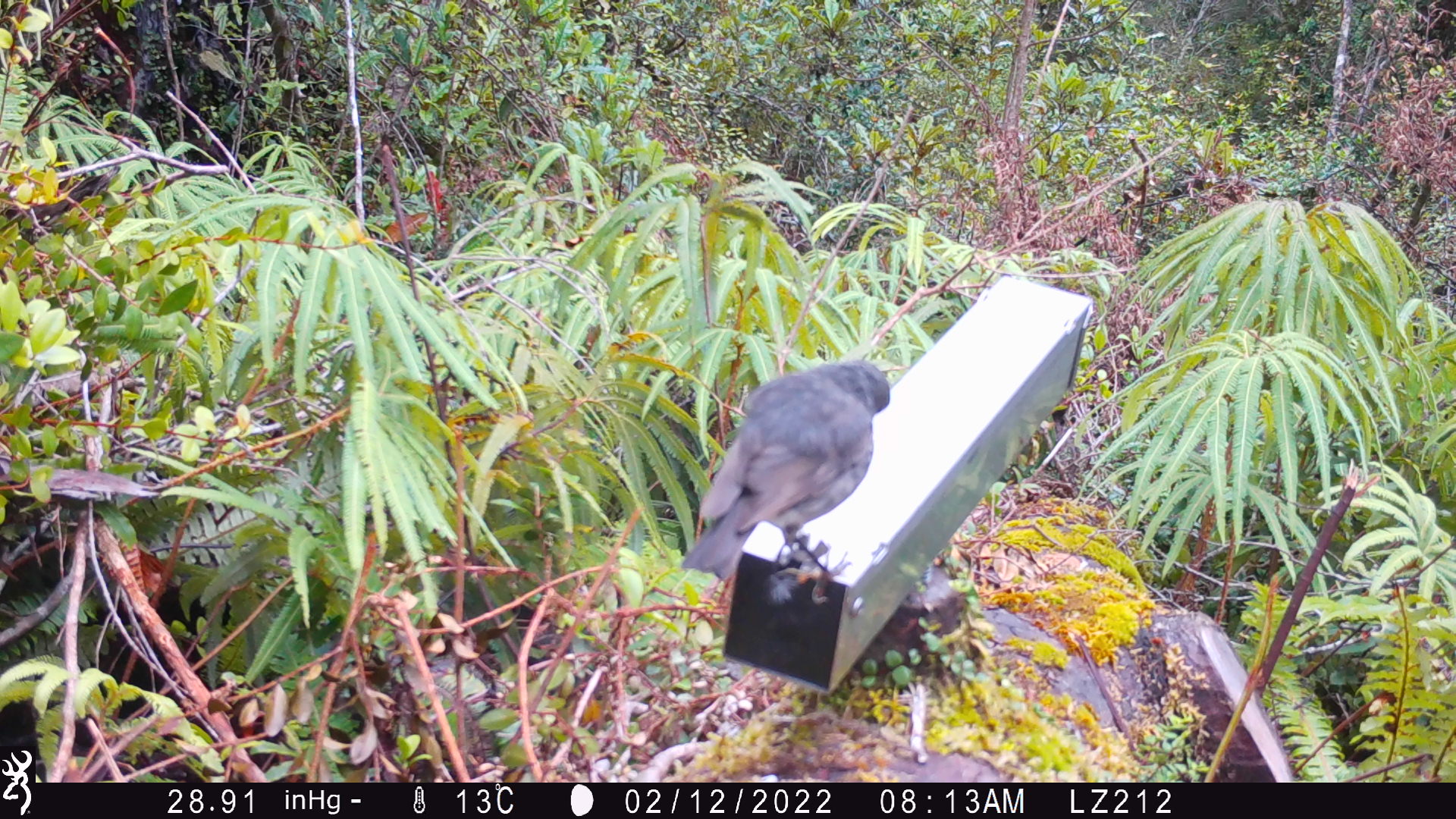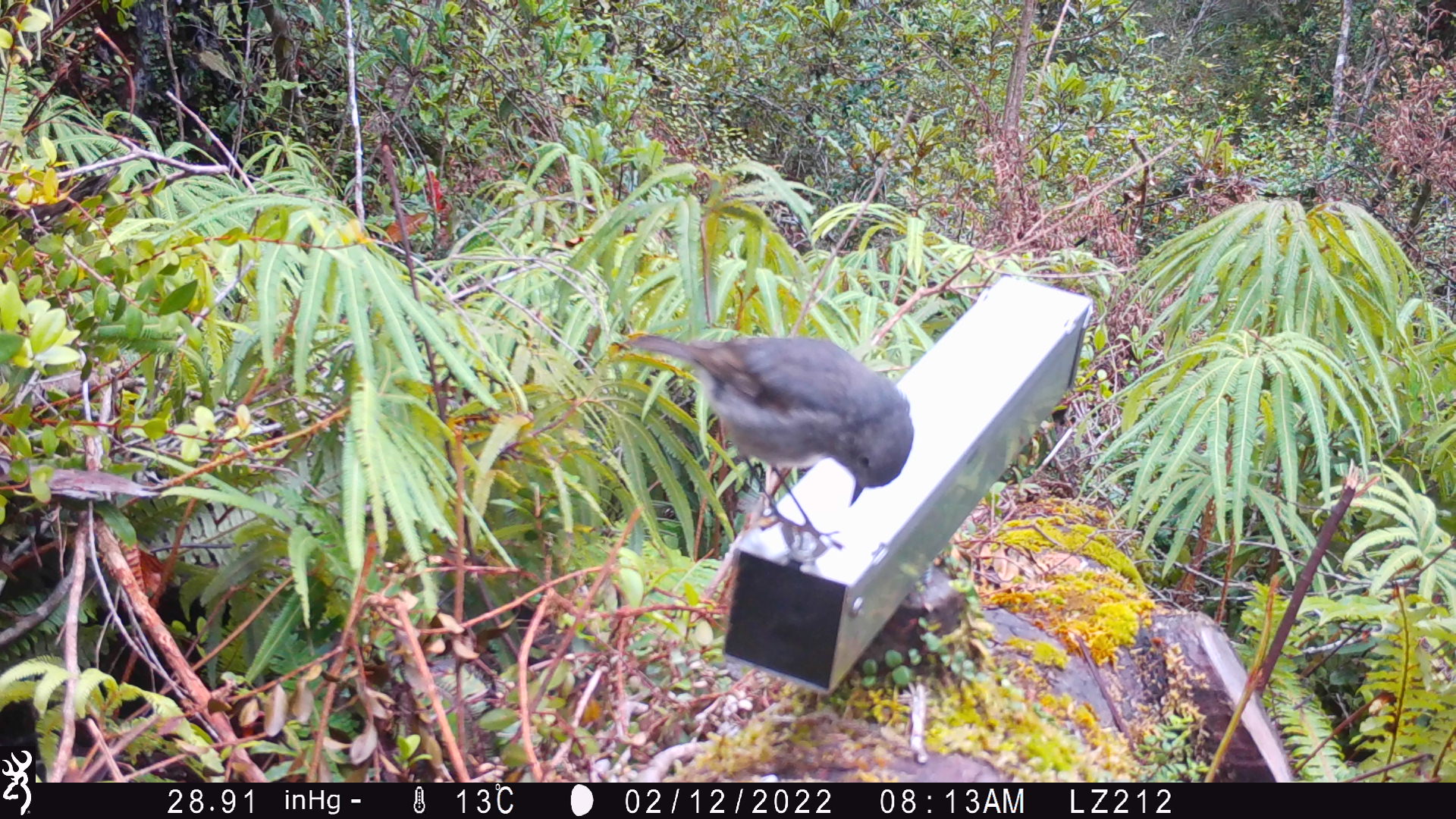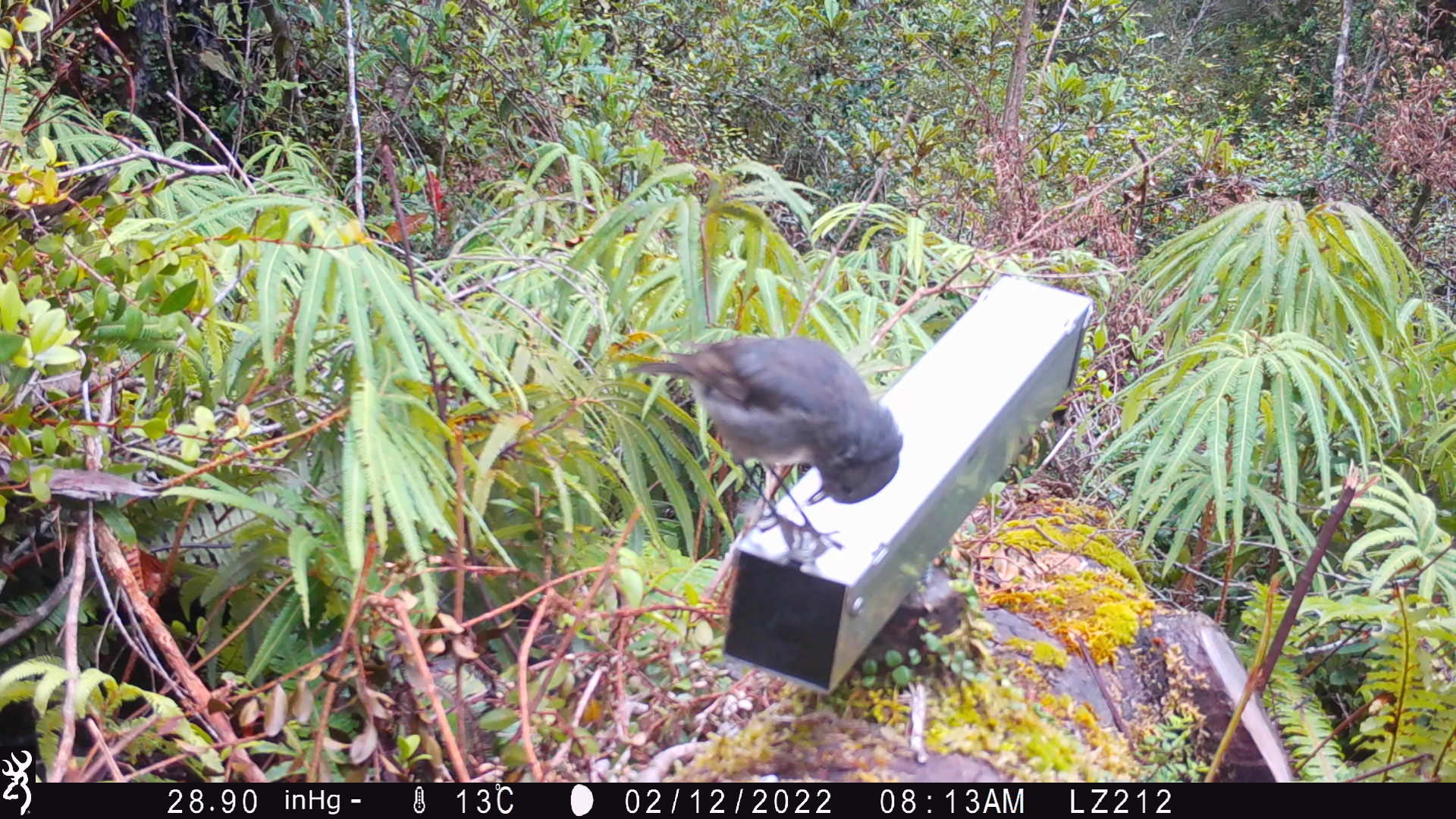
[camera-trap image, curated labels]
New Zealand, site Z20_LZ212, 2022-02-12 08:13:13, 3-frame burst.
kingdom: Animalia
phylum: Chordata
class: Aves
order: Passeriformes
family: Petroicidae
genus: Petroica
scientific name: Petroica macrocephala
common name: tomtit